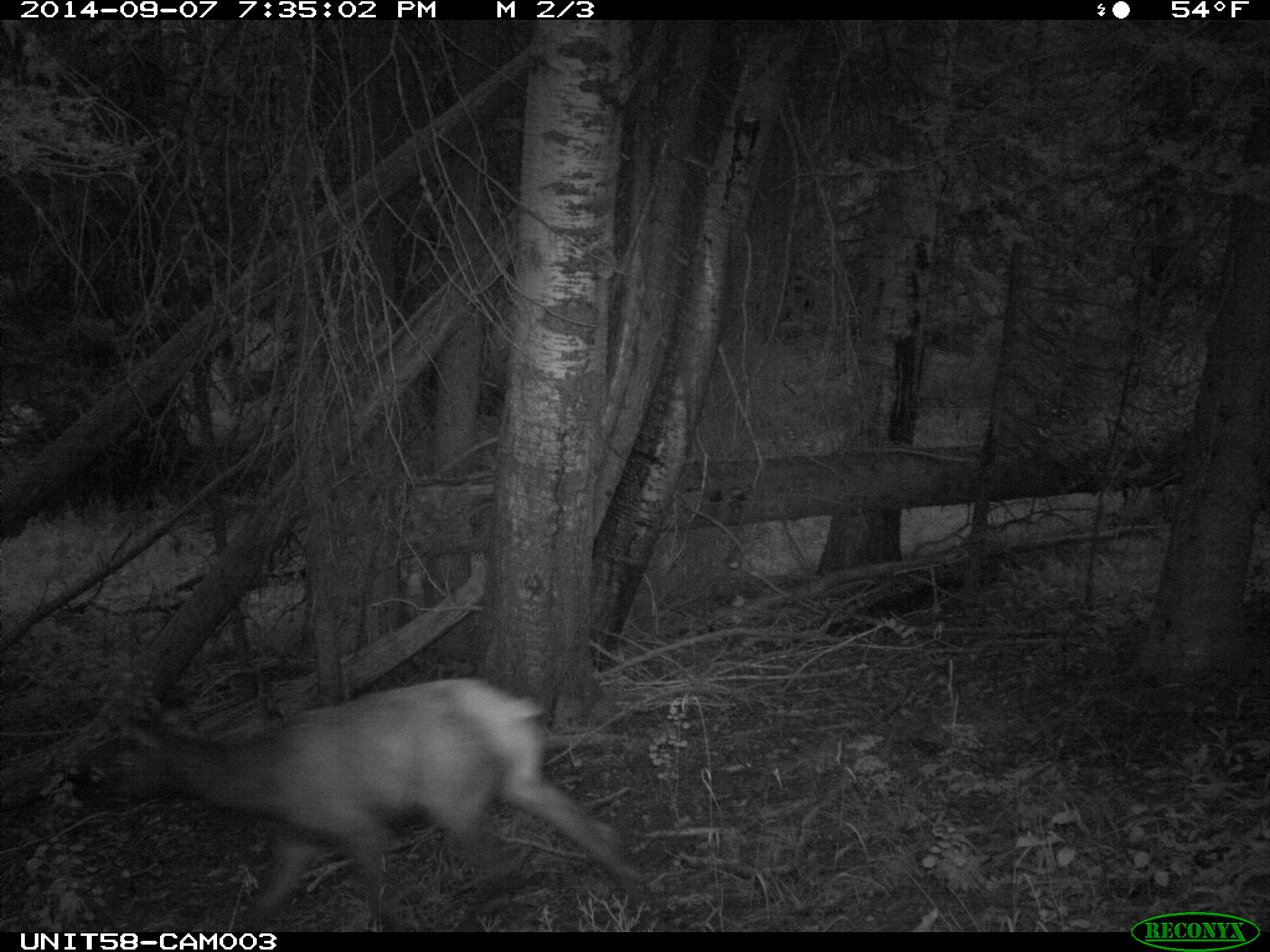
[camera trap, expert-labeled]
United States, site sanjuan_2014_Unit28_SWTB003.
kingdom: Animalia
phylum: Chordata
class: Mammalia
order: Artiodactyla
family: Cervidae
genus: Cervus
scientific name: Cervus elaphus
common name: red deer